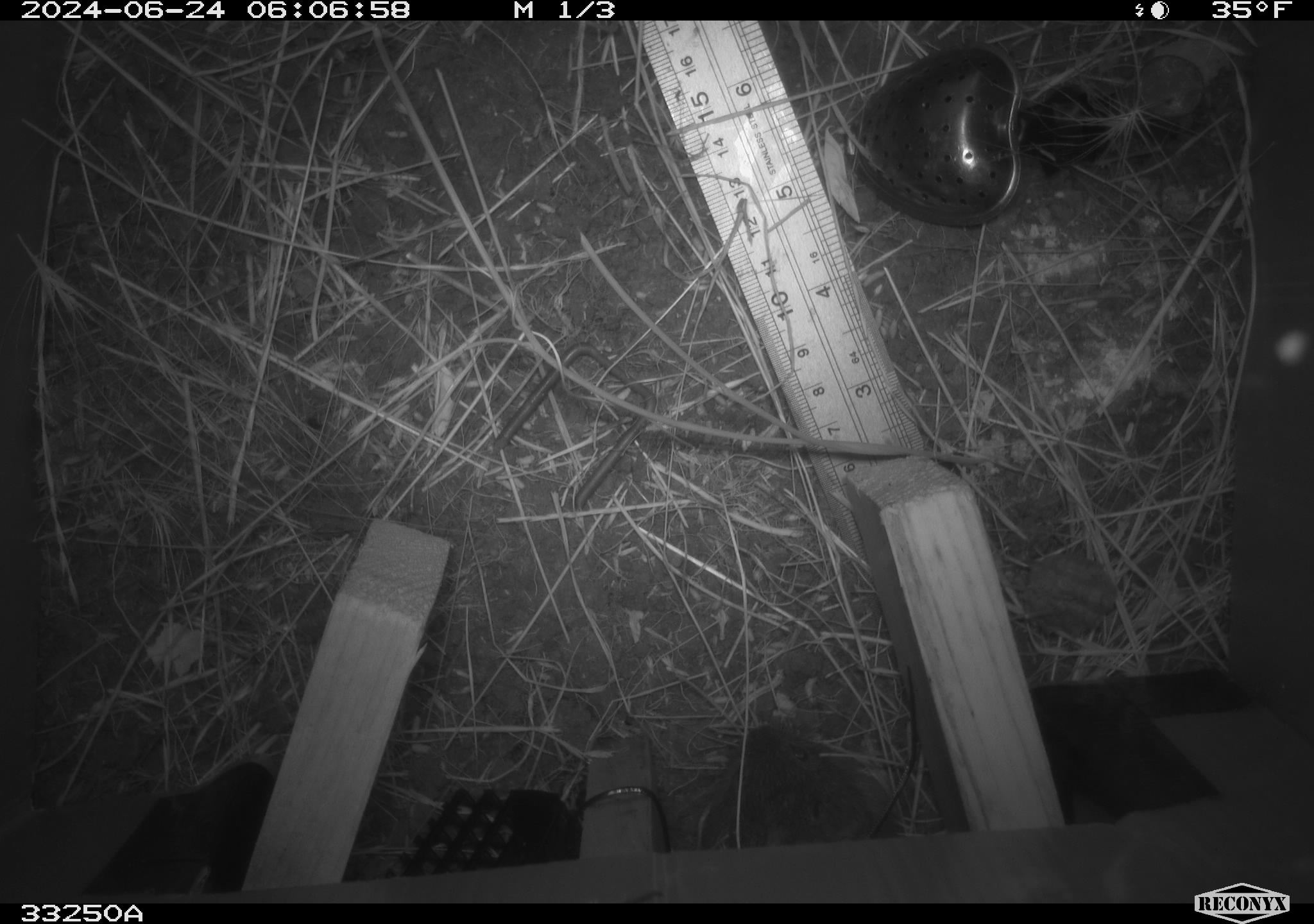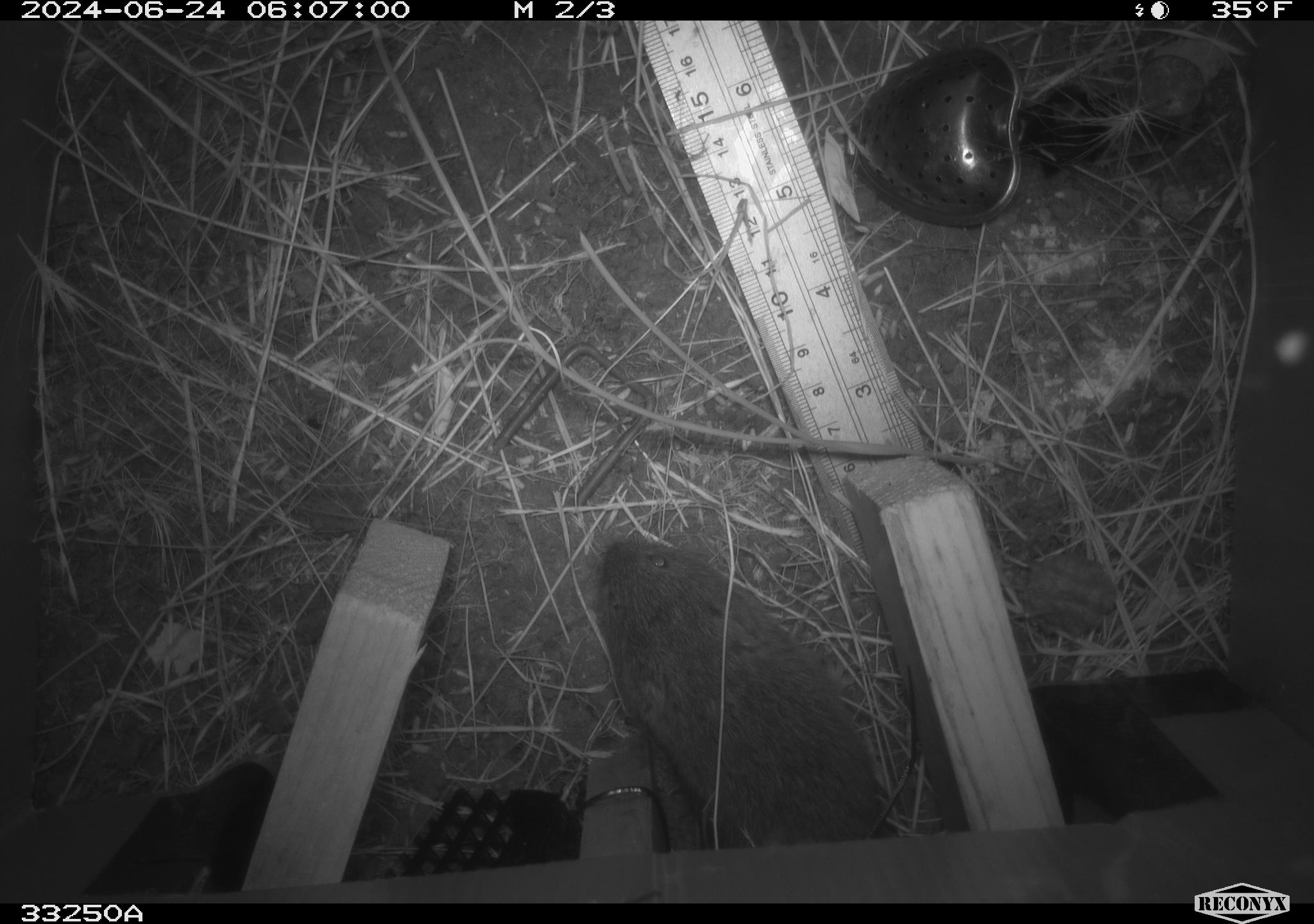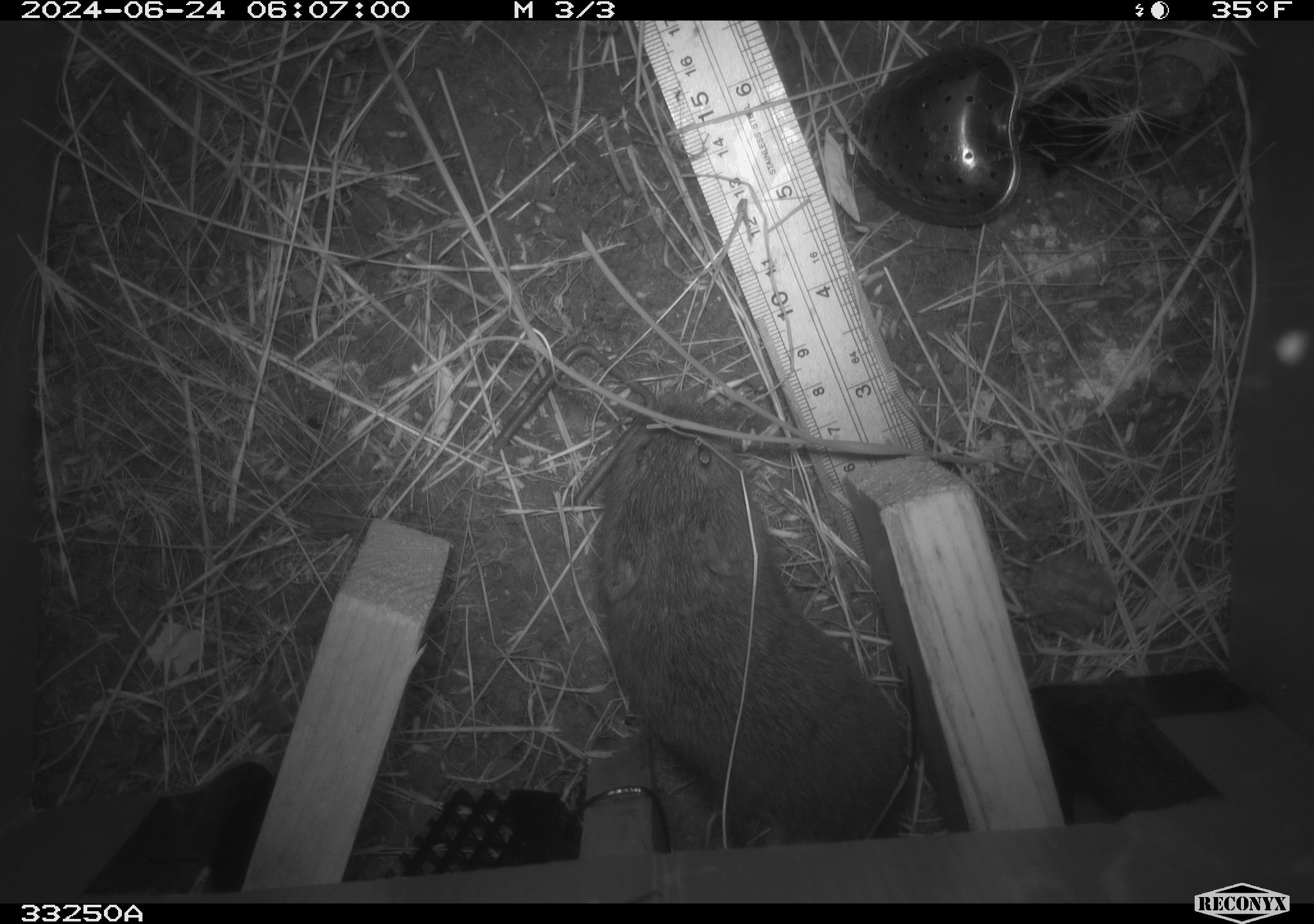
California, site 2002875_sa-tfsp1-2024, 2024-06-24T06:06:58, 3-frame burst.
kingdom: Animalia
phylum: Chordata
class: Mammalia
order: Rodentia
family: Cricetidae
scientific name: Arvicolinae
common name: voles, lemmings, and muskrats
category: arvicolinae subfamily